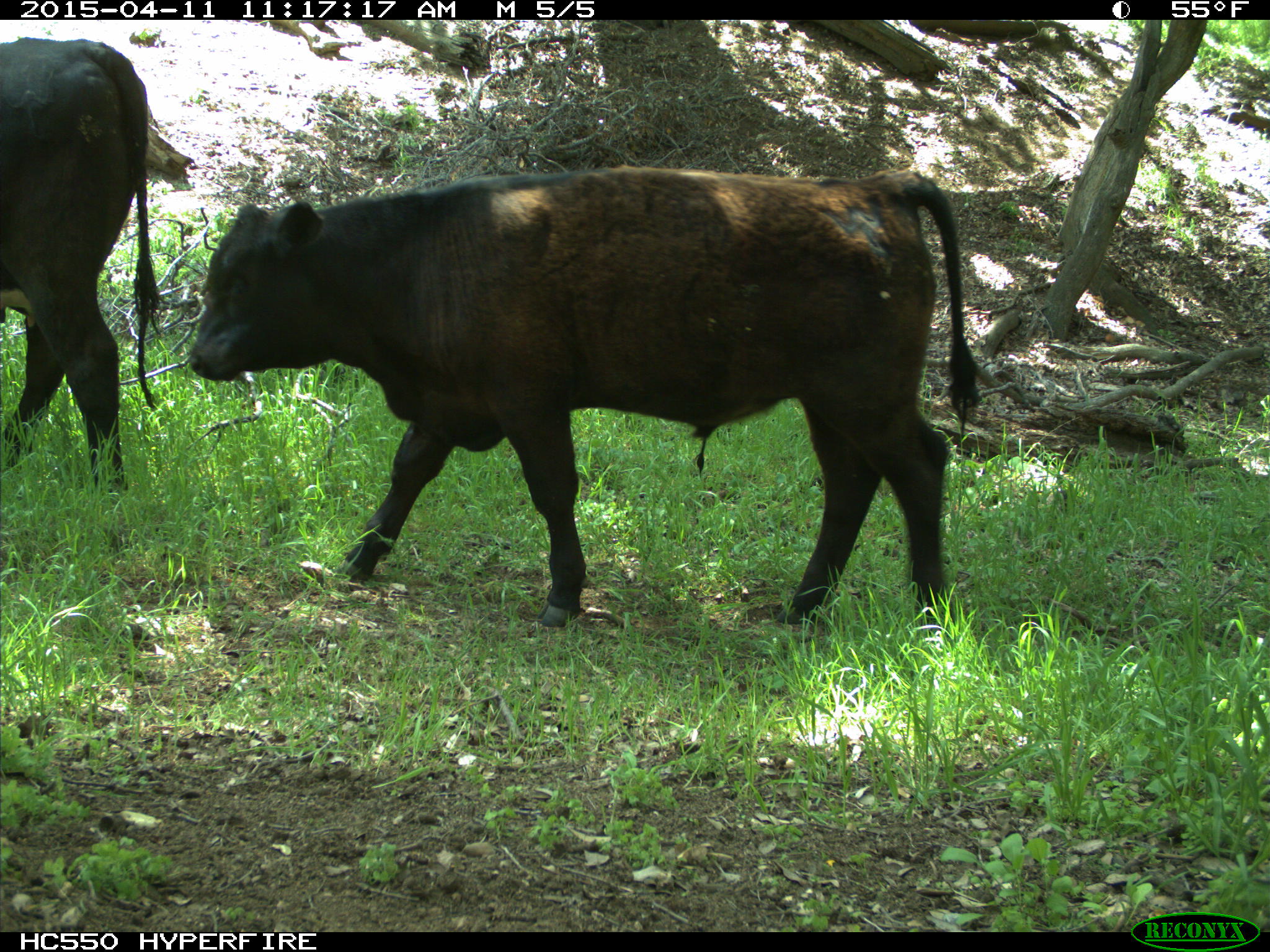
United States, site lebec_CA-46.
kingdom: Animalia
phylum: Chordata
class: Mammalia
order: Artiodactyla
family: Bovidae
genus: Bos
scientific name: Bos taurus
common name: domestic cow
Bos taurus (domestic cow).